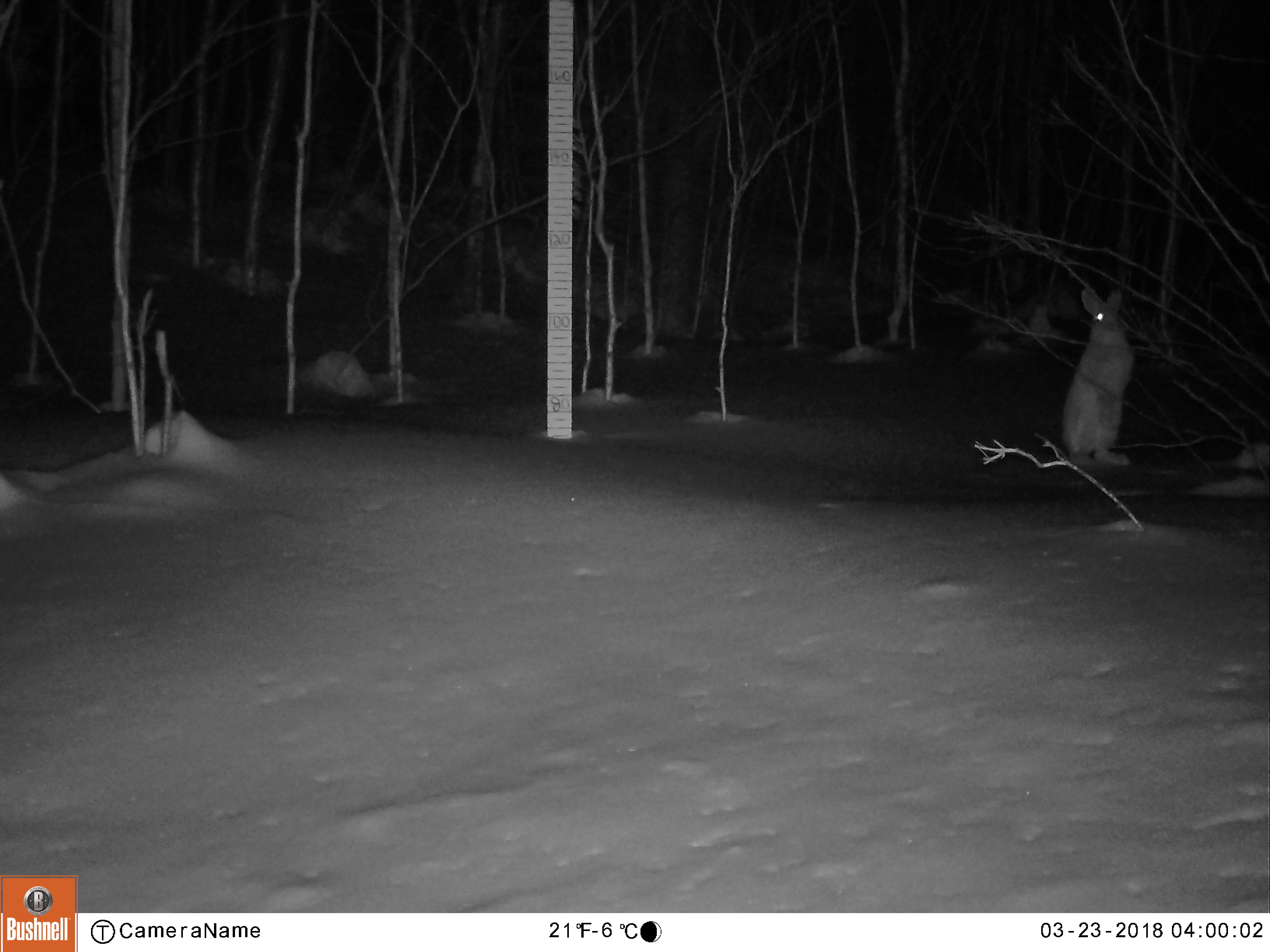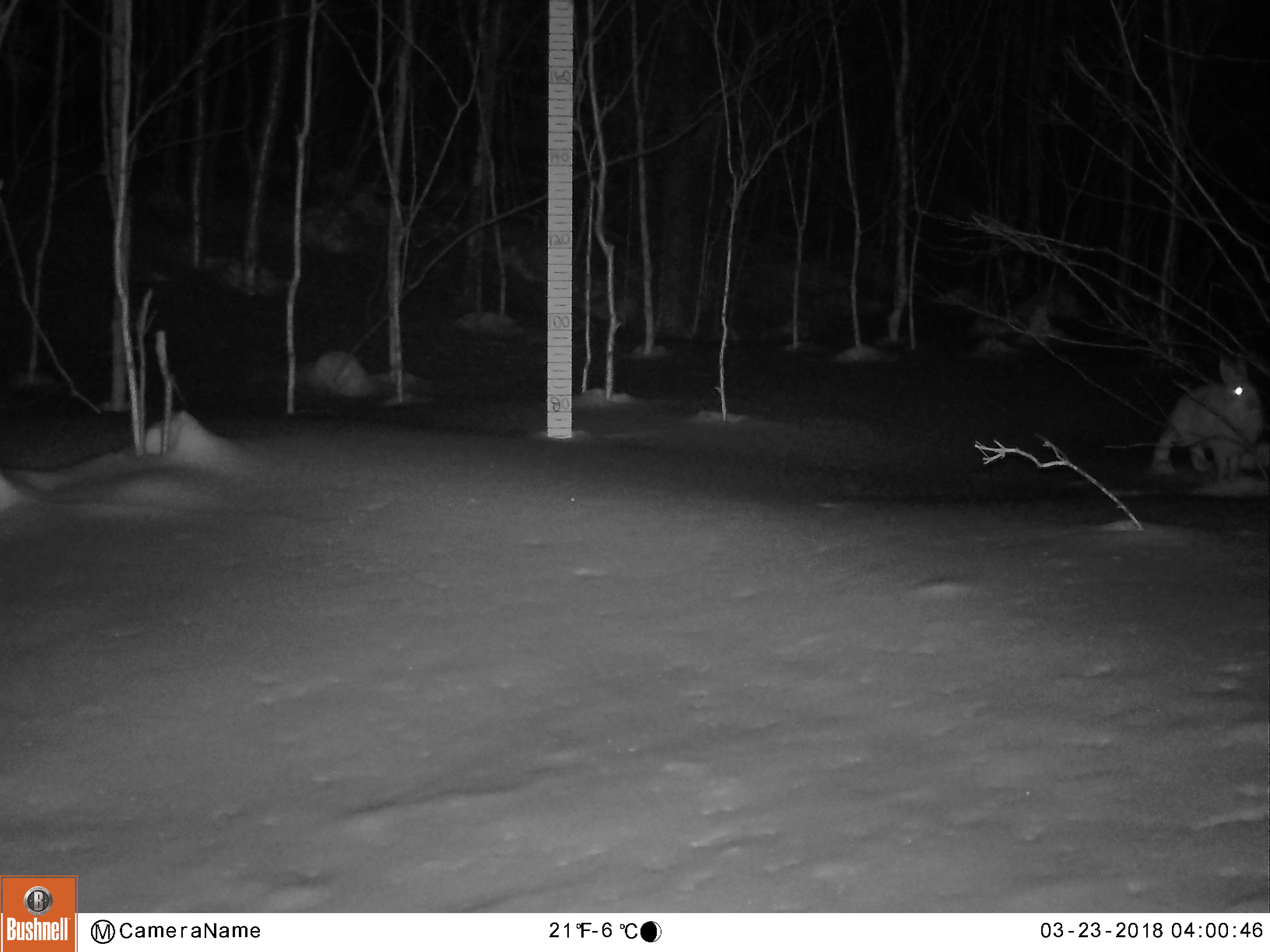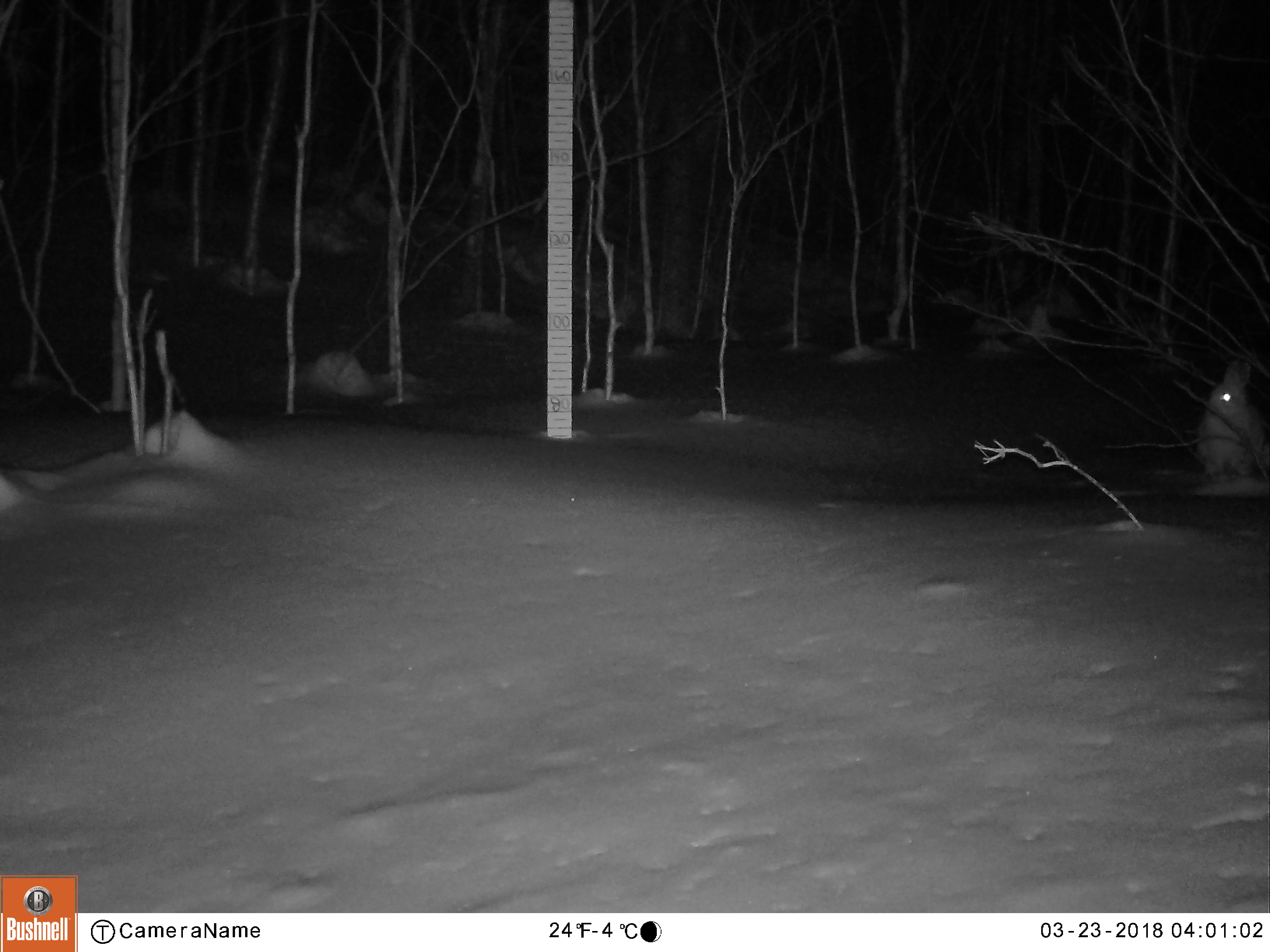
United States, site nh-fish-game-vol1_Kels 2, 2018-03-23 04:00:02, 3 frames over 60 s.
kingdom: Animalia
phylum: Chordata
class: Mammalia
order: Lagomorpha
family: Leporidae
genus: Lepus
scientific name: Lepus americanus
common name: snowshoe hare